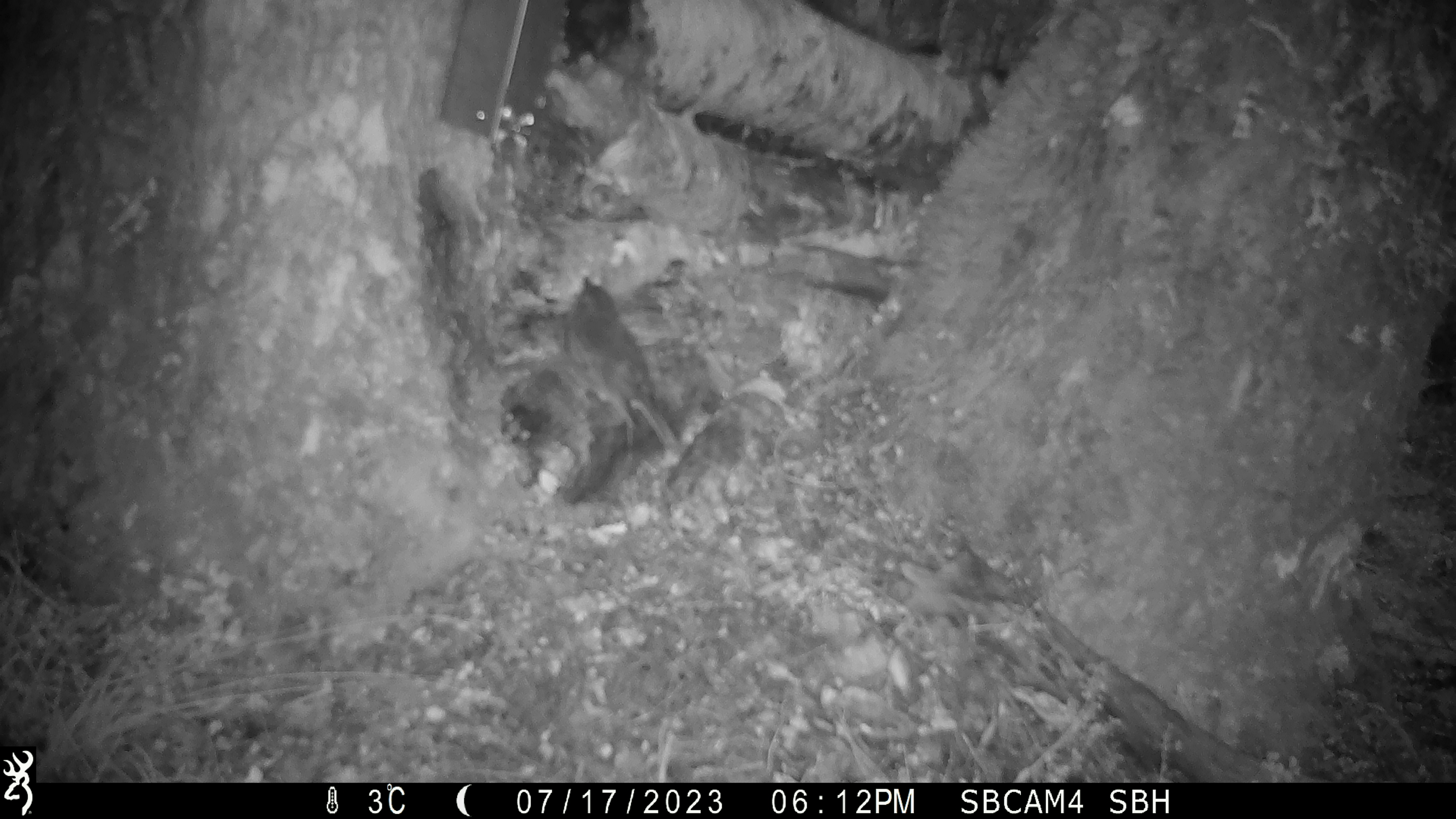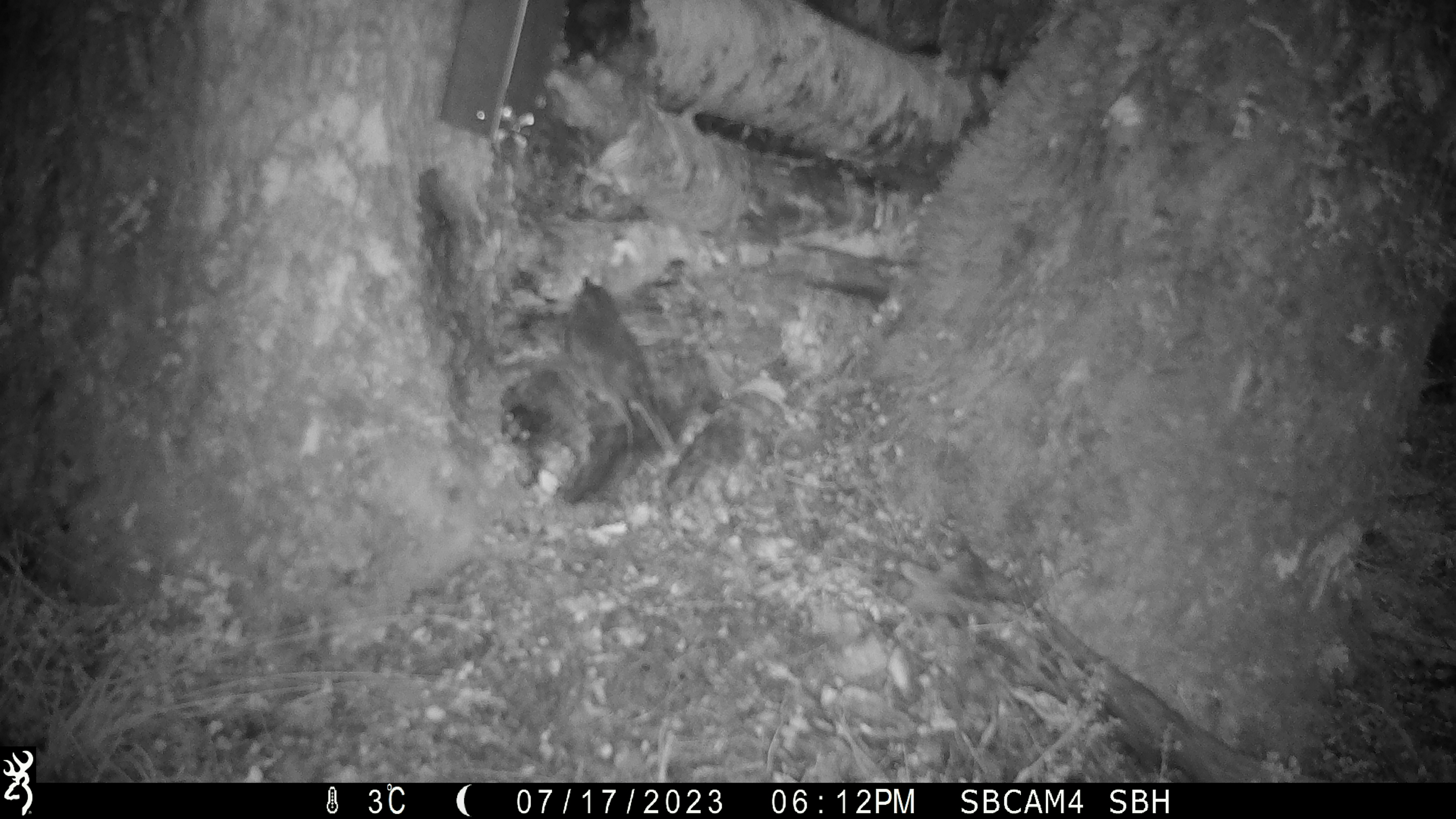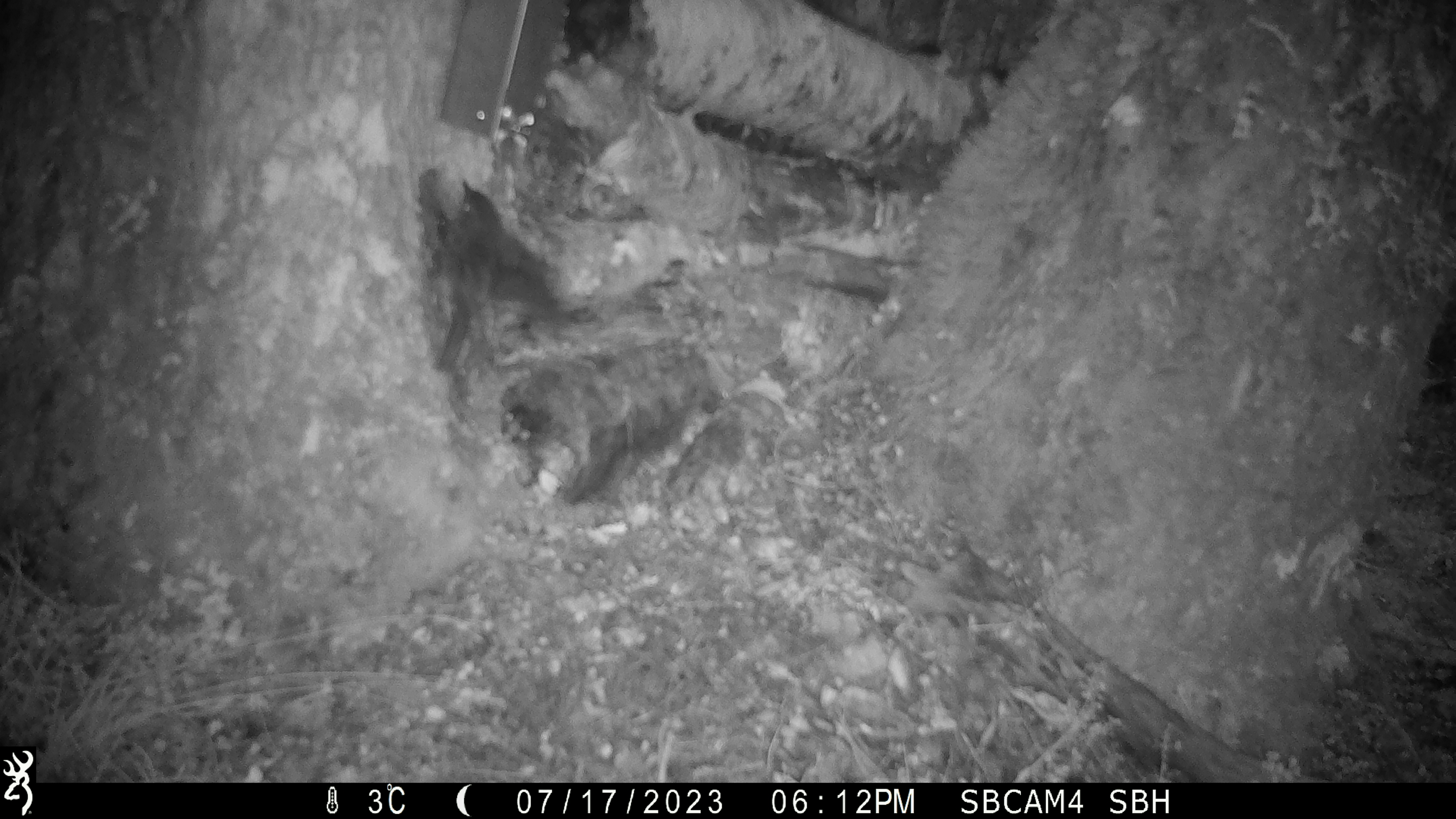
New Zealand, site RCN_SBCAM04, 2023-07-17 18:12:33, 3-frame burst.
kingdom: Animalia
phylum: Chordata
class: Aves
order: Passeriformes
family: Petroicidae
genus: Petroica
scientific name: Petroica australis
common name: new zealand robin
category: robin